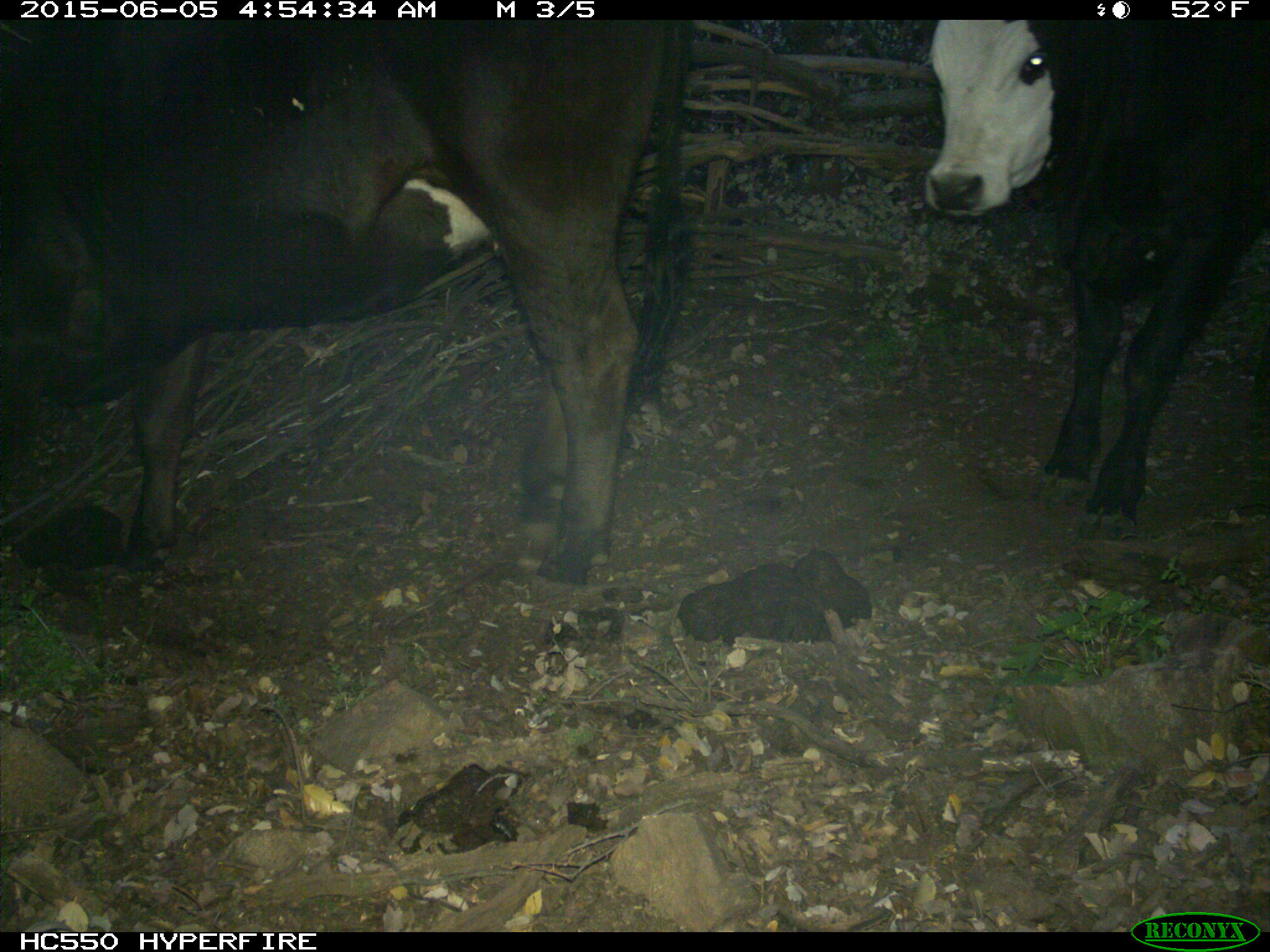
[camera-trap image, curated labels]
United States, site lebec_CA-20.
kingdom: Animalia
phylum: Chordata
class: Mammalia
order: Artiodactyla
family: Bovidae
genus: Bos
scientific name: Bos taurus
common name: domestic cow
Bos taurus (domestic cow).